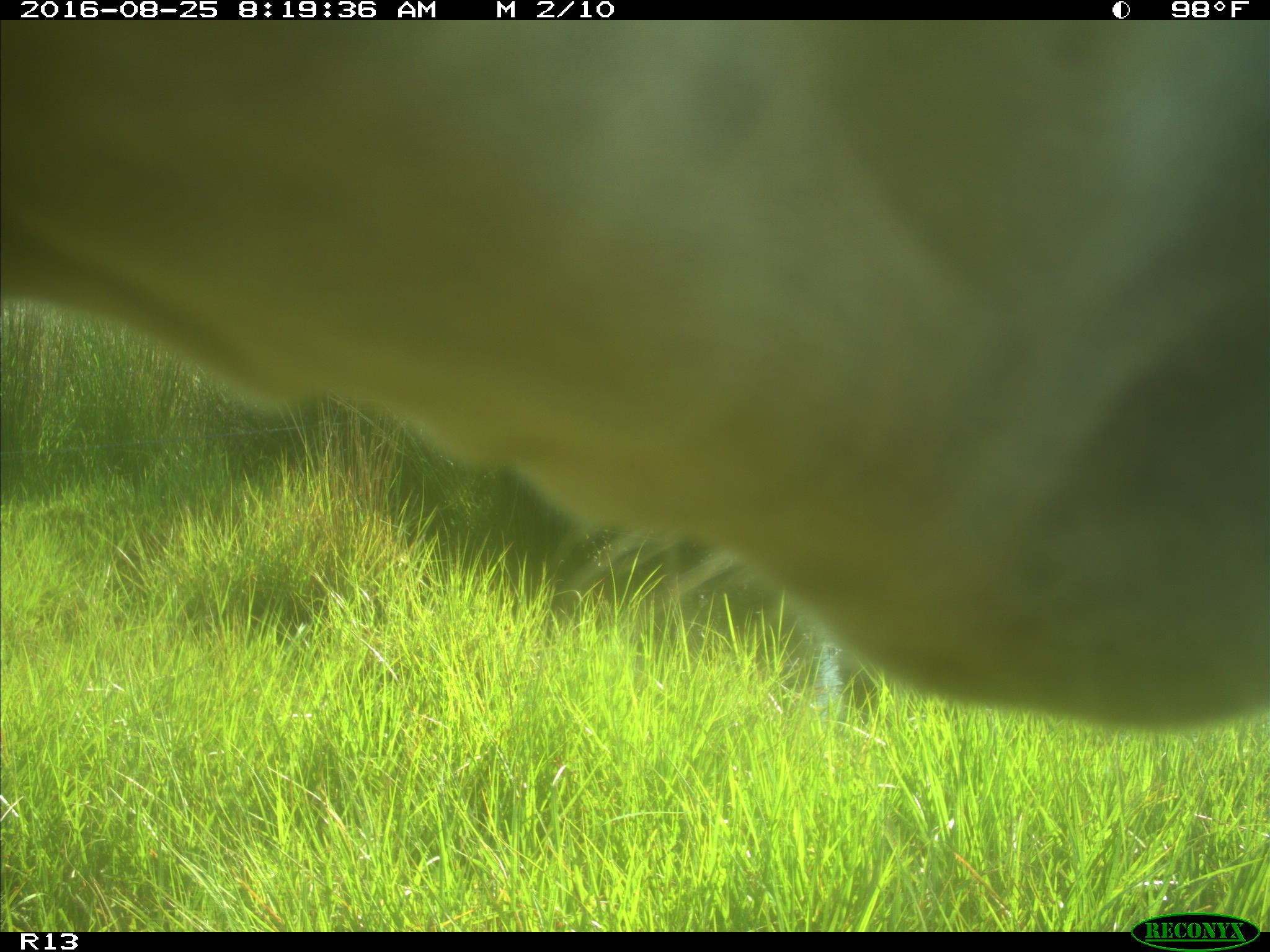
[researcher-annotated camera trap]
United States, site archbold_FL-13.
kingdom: Animalia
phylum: Chordata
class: Mammalia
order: Artiodactyla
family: Bovidae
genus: Bos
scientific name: Bos taurus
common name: domestic cow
Bos taurus (domestic cow).